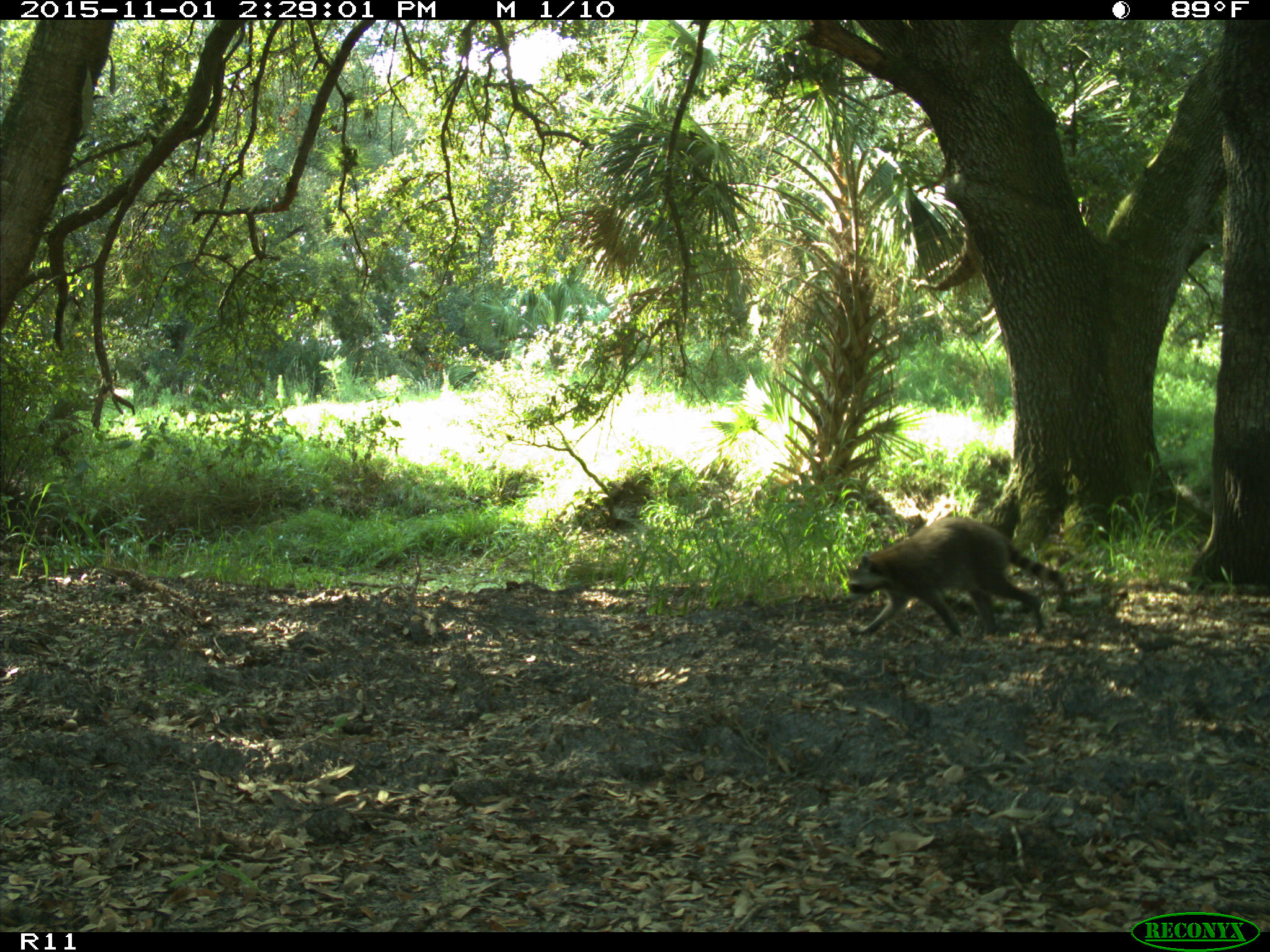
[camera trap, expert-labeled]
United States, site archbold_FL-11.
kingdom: Animalia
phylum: Chordata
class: Mammalia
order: Carnivora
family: Procyonidae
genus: Procyon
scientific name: Procyon lotor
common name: common raccoon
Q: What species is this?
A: Procyon lotor (common raccoon).